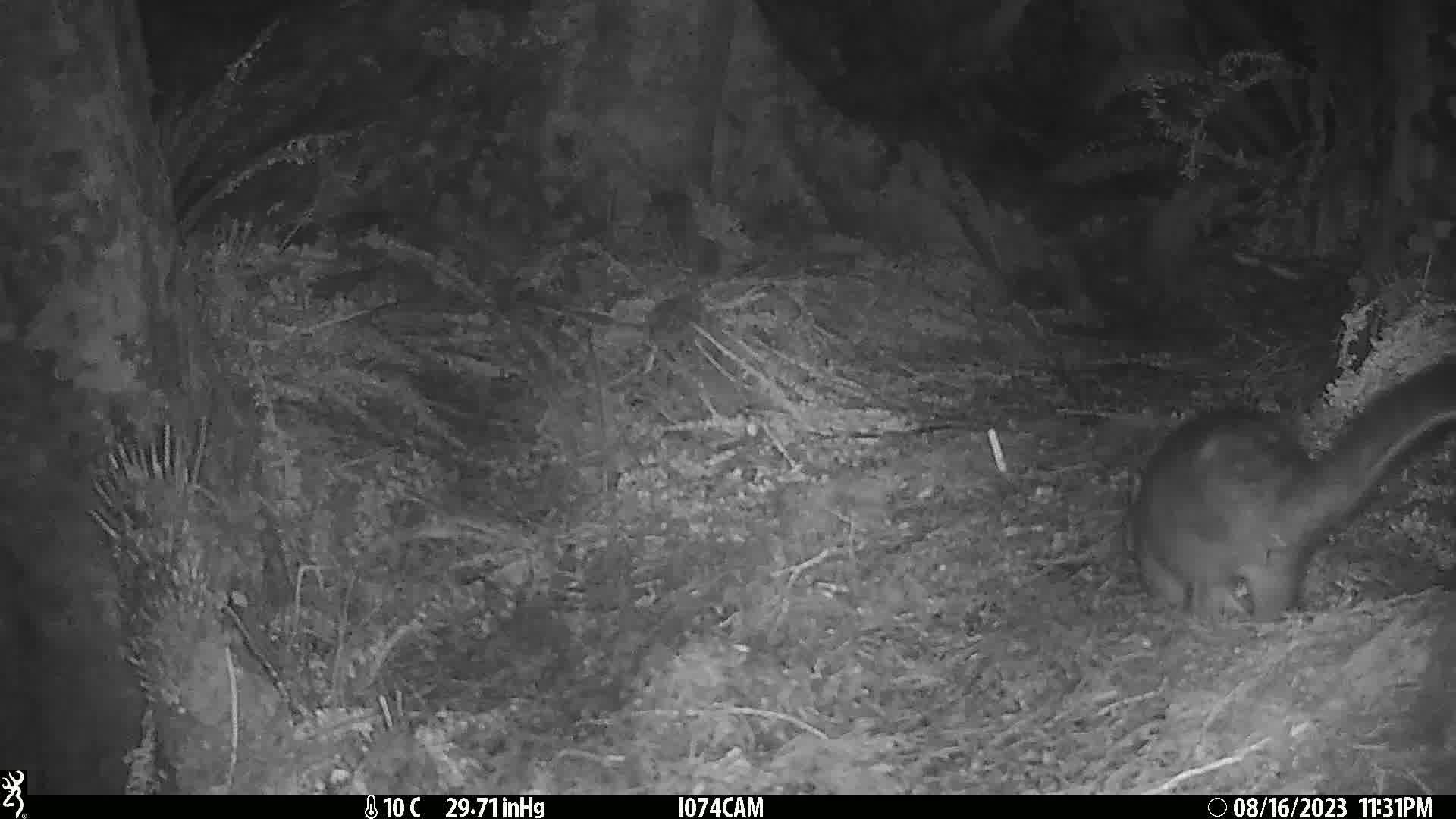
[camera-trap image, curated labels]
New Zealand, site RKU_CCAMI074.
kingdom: Animalia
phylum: Chordata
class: Mammalia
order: Diprotodontia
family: Phalangeridae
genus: Trichosurus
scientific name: Trichosurus vulpecula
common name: common brushtail possum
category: possum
Possum (common brushtail possum) (Trichosurus vulpecula).